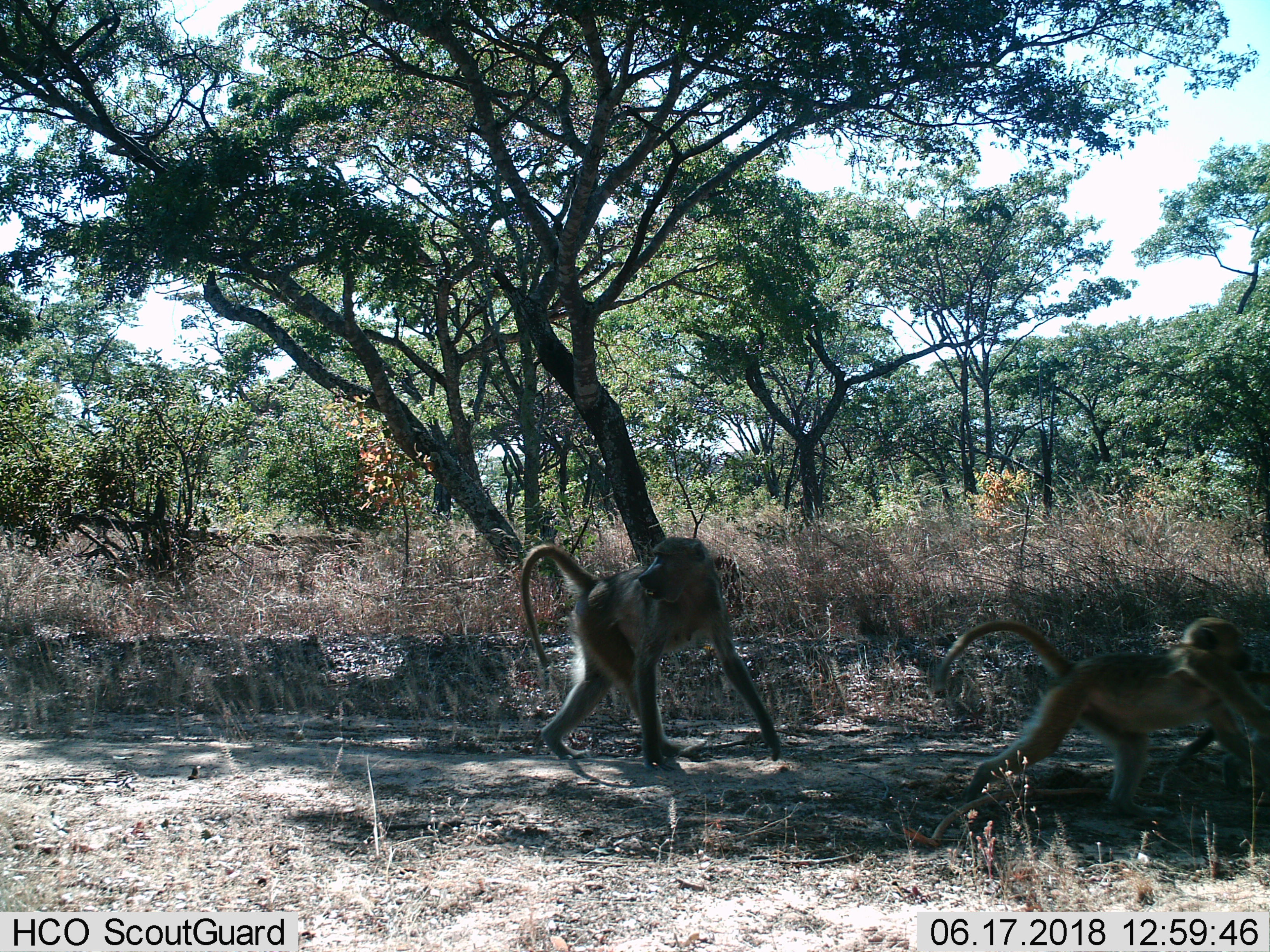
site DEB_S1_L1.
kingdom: Animalia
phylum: Chordata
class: Mammalia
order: Primates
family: Cercopithecidae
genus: Papio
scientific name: Papio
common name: baboon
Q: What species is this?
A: Baboon (Papio).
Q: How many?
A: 3.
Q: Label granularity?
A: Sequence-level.